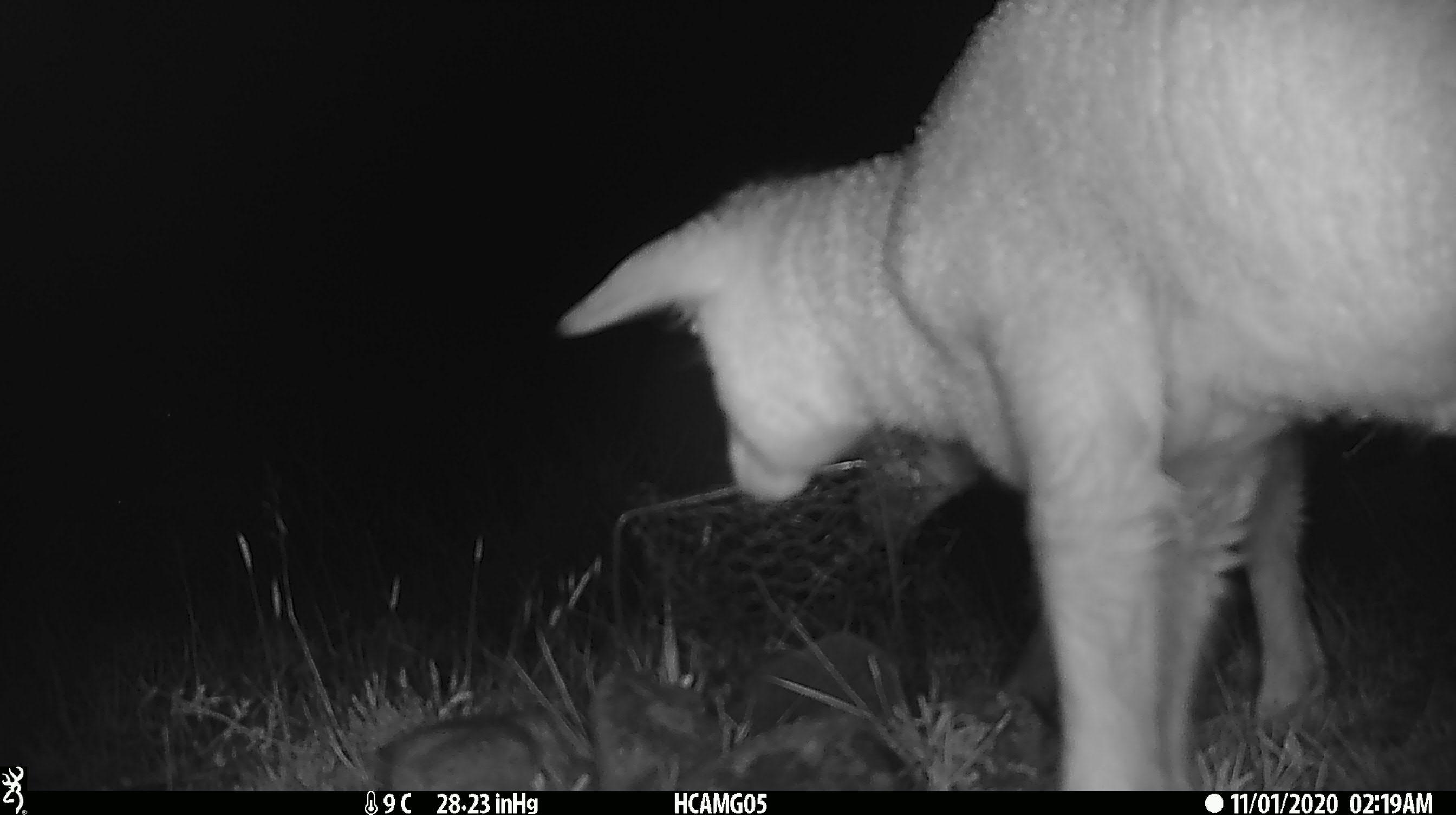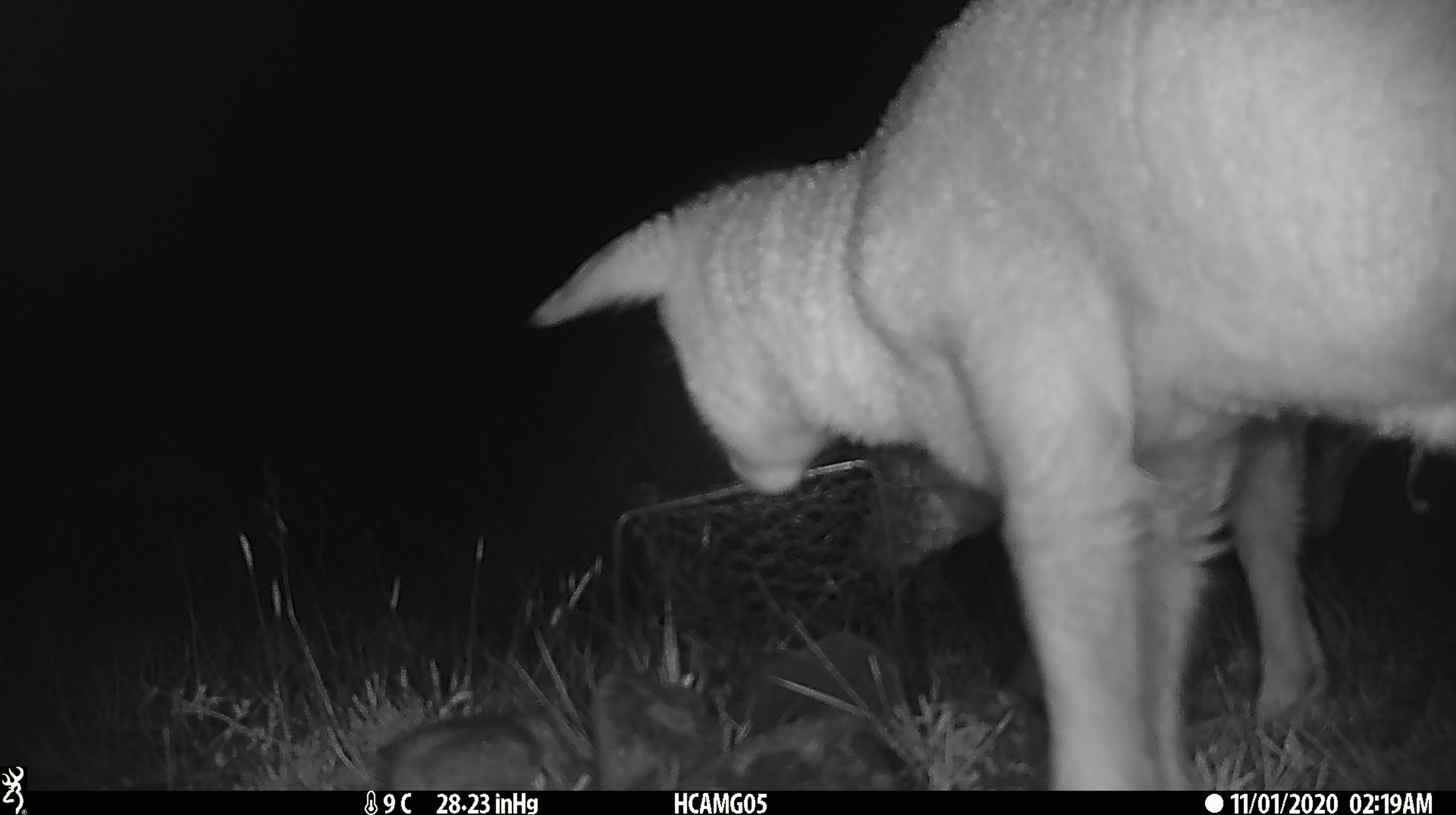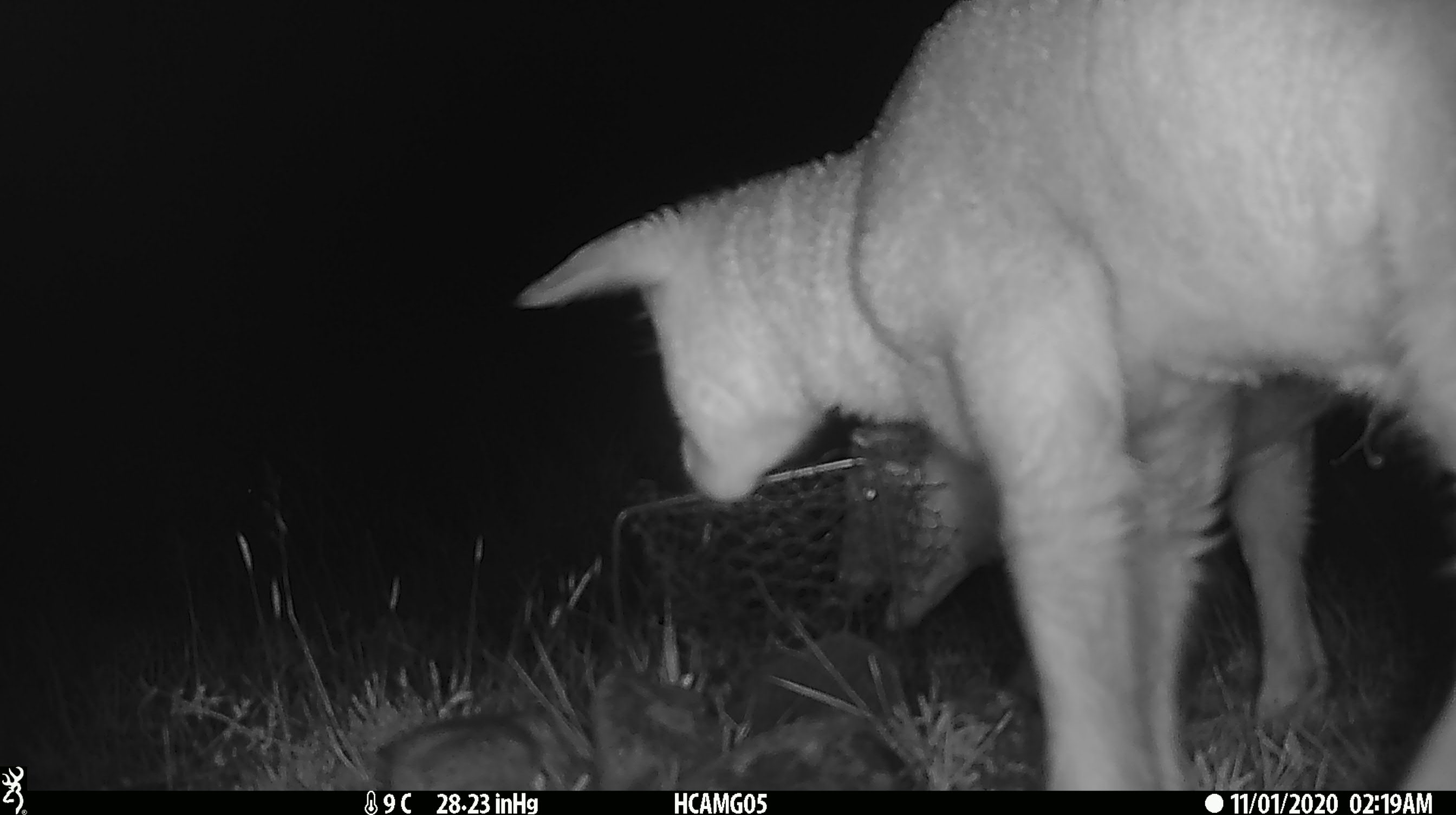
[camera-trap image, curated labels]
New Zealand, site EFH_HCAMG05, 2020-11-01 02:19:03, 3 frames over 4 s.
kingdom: Animalia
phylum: Chordata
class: Mammalia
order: Artiodactyla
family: Bovidae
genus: Ovis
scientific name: Ovis aries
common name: domestic sheep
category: sheep